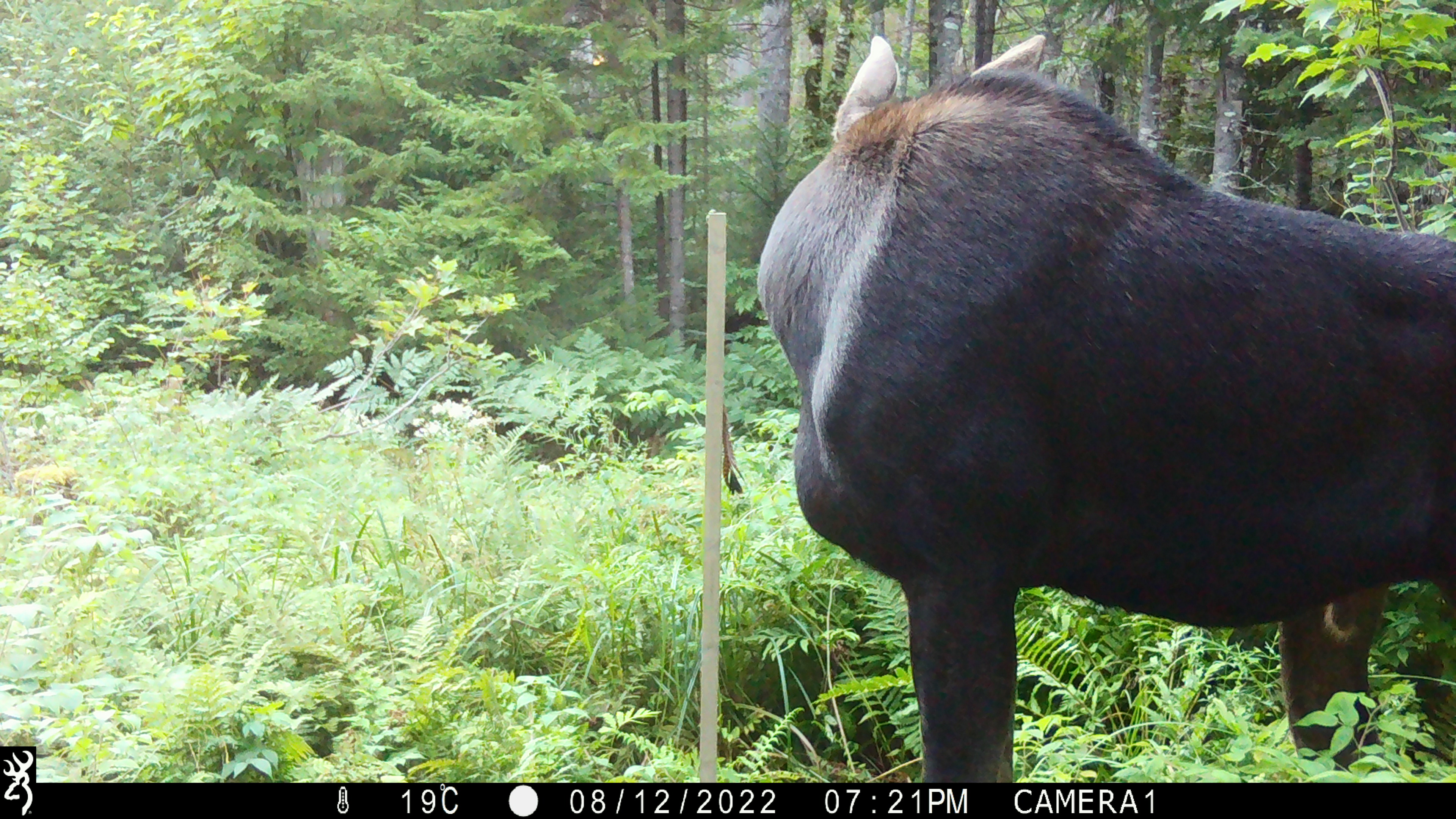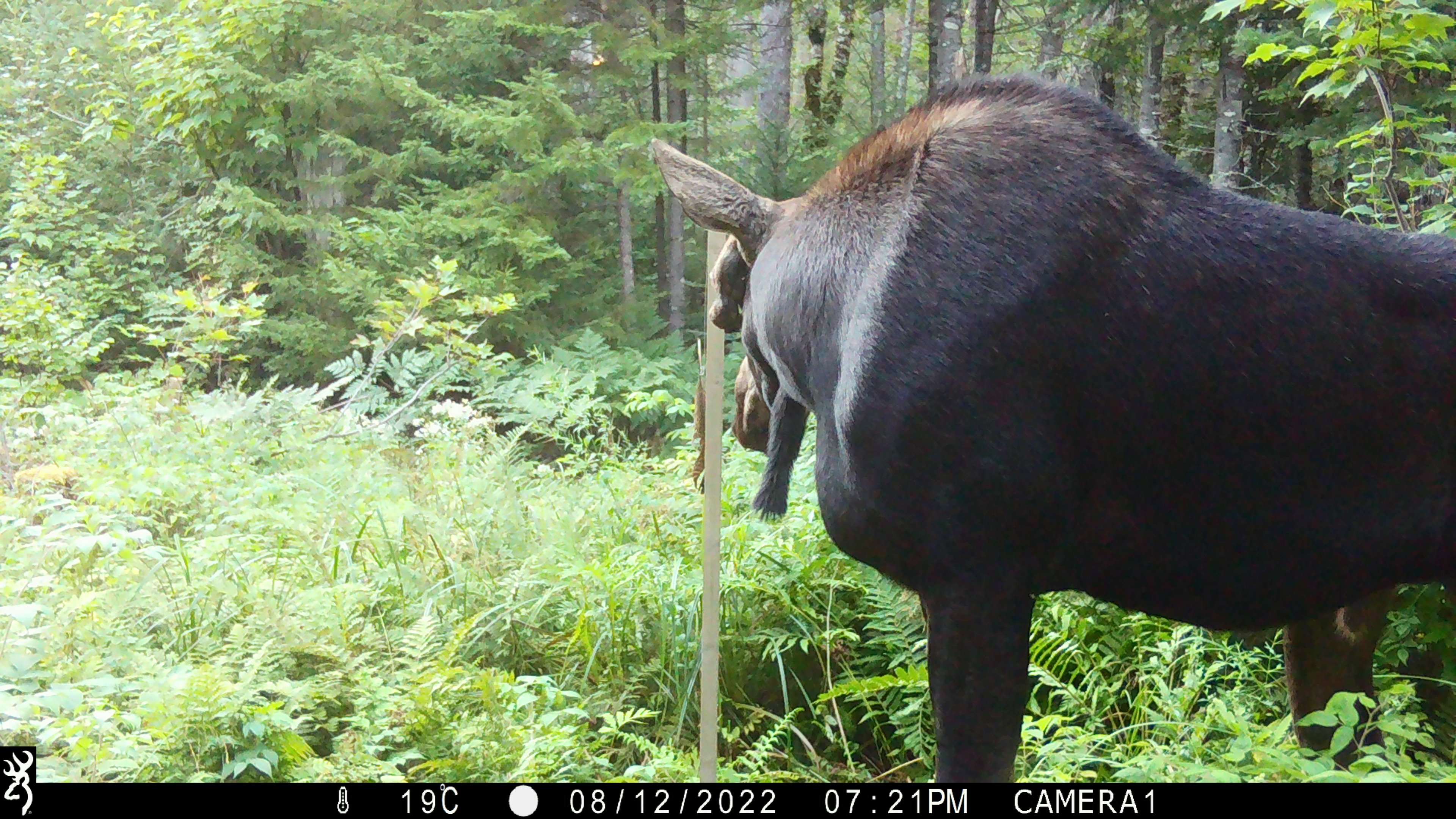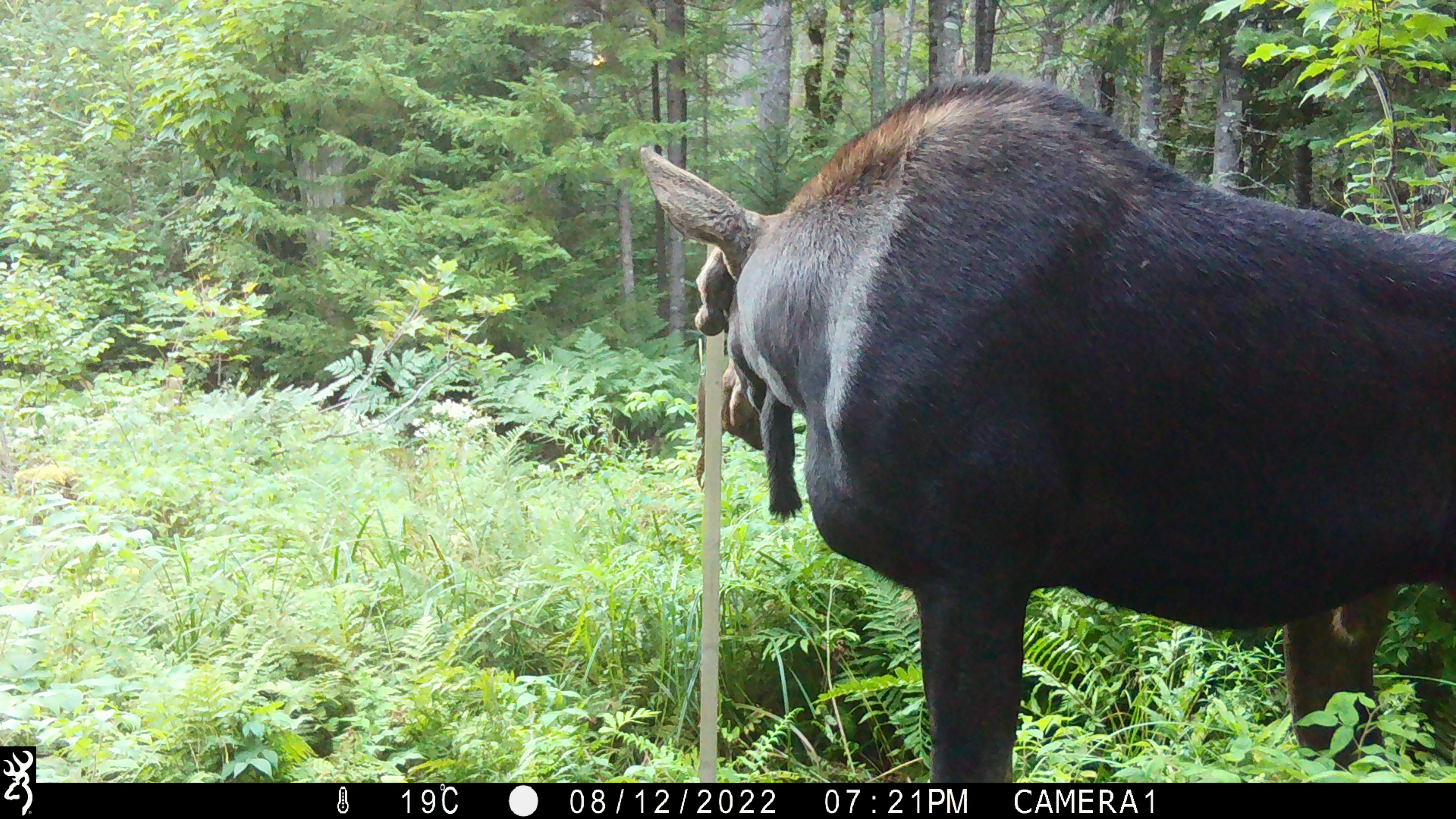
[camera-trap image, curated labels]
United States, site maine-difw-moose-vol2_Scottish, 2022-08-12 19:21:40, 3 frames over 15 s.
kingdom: Animalia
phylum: Chordata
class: Mammalia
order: Artiodactyla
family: Cervidae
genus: Alces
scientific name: Alces alces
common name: moose